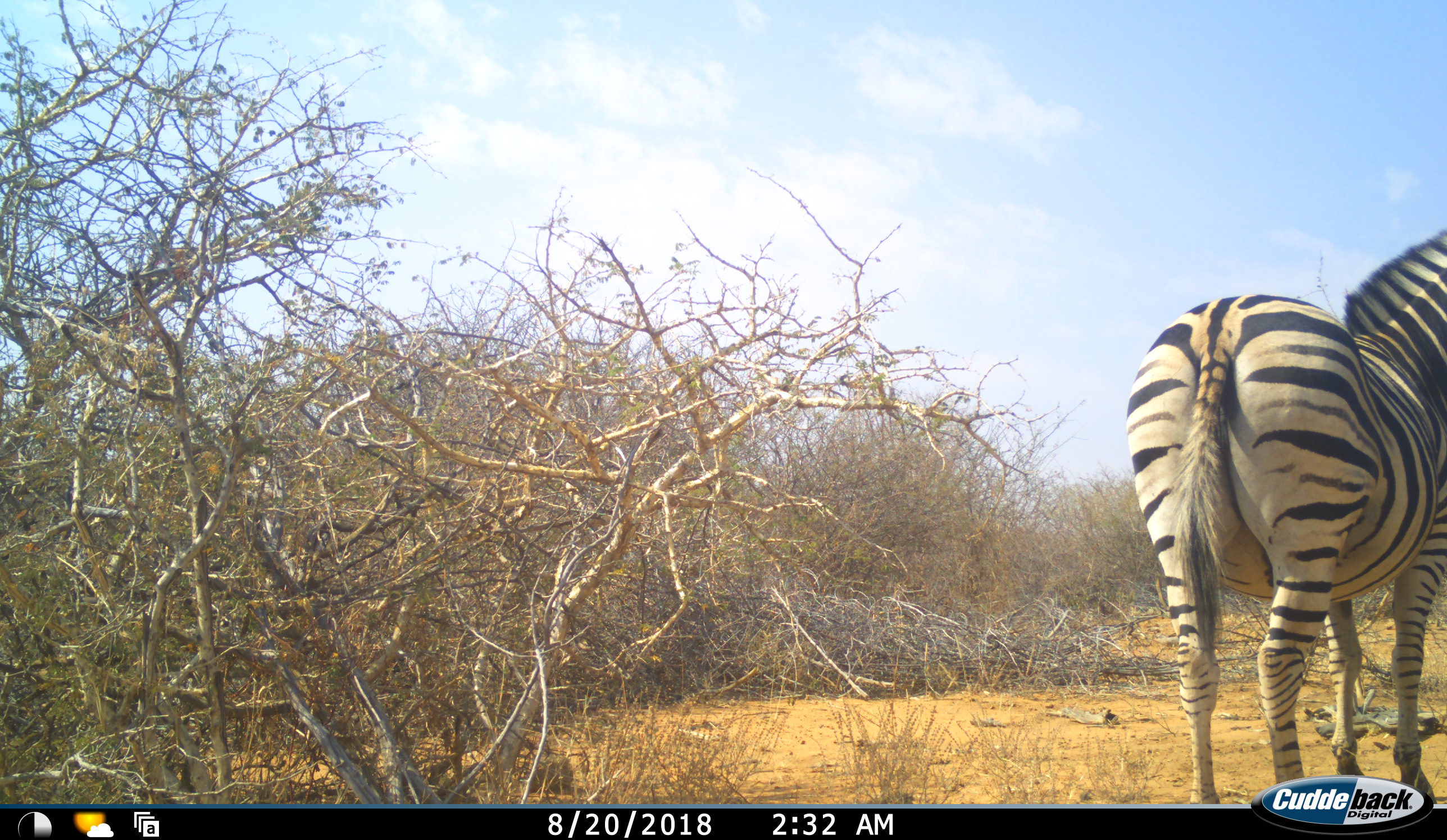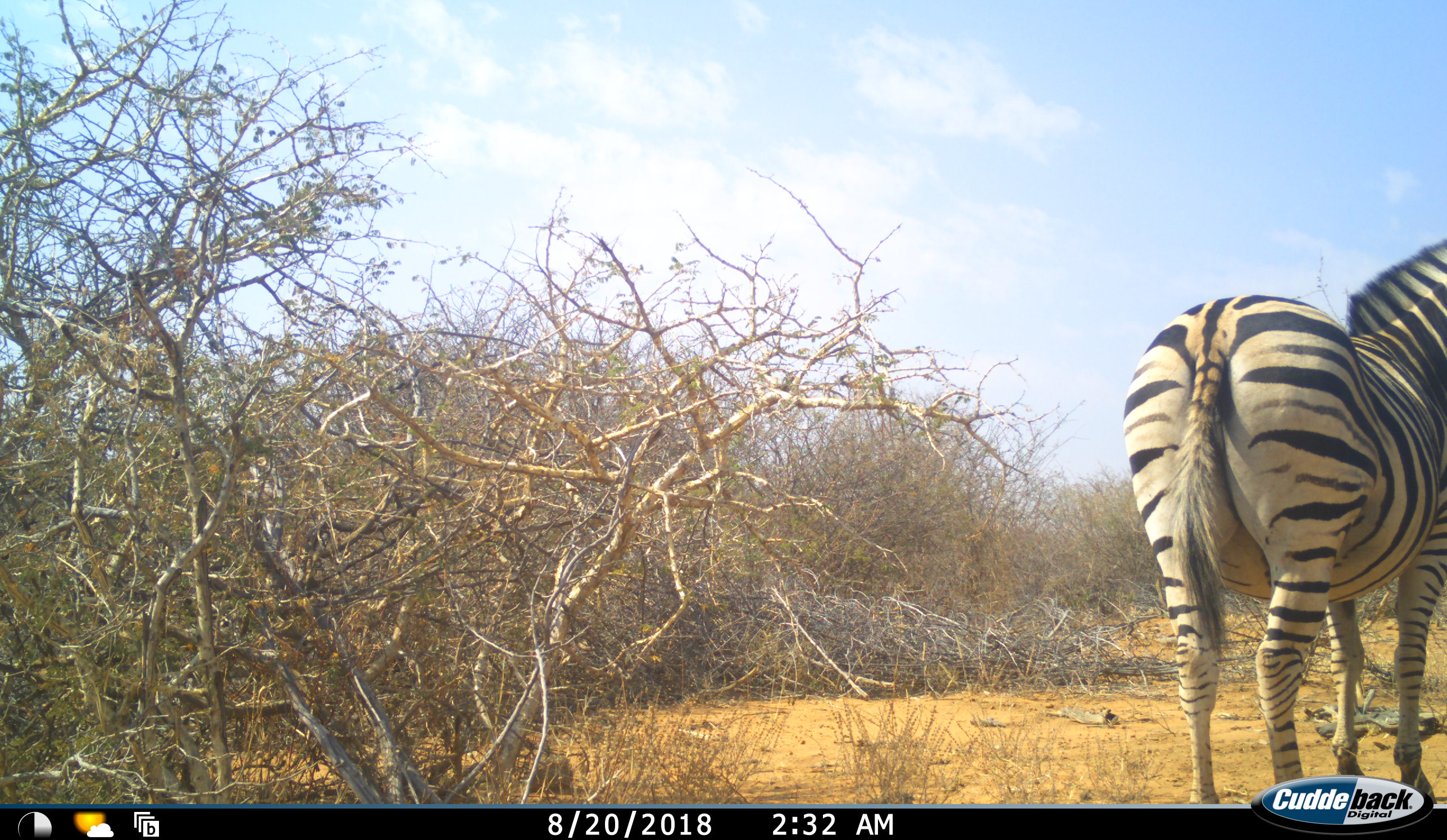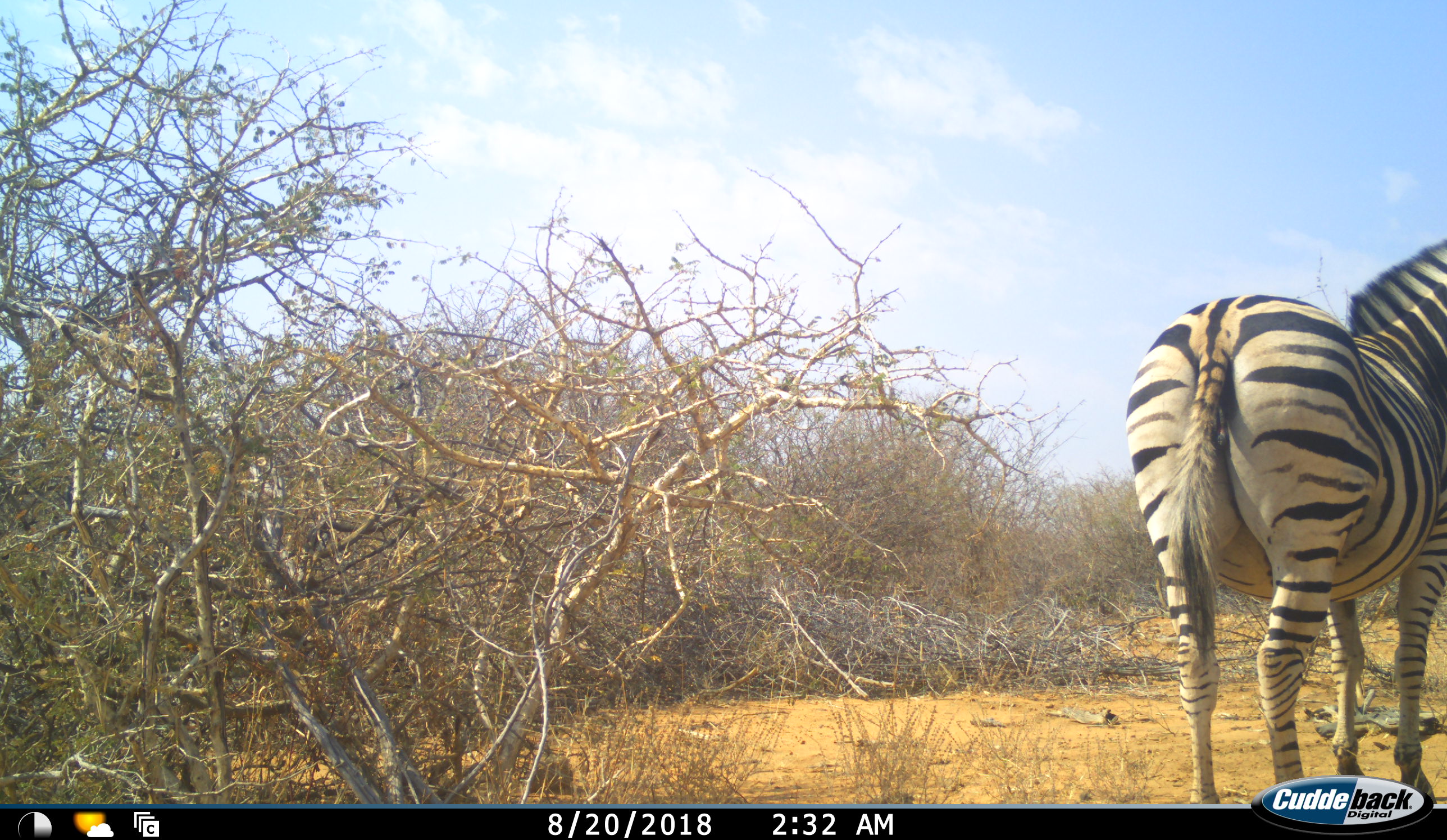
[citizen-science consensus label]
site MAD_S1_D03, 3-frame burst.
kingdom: Animalia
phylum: Chordata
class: Mammalia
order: Perissodactyla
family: Equidae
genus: Equus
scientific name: Equus quagga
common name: plains zebra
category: zebraplains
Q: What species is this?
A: Zebraplains (plains zebra) (Equus quagga).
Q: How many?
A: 1.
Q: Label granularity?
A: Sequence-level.